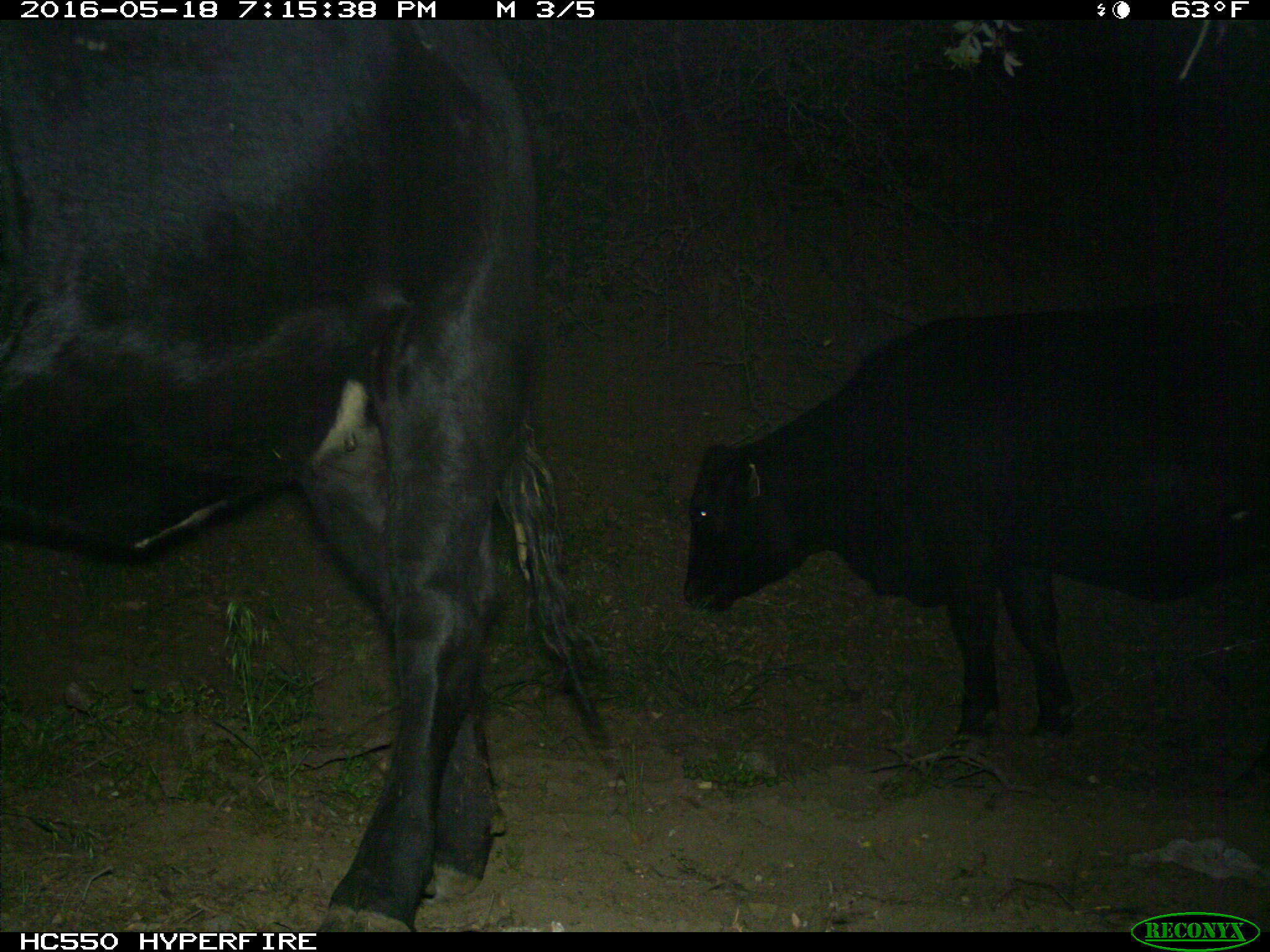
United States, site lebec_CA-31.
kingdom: Animalia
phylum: Chordata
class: Mammalia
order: Artiodactyla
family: Bovidae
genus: Bos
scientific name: Bos taurus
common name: domestic cow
Bos taurus (domestic cow).